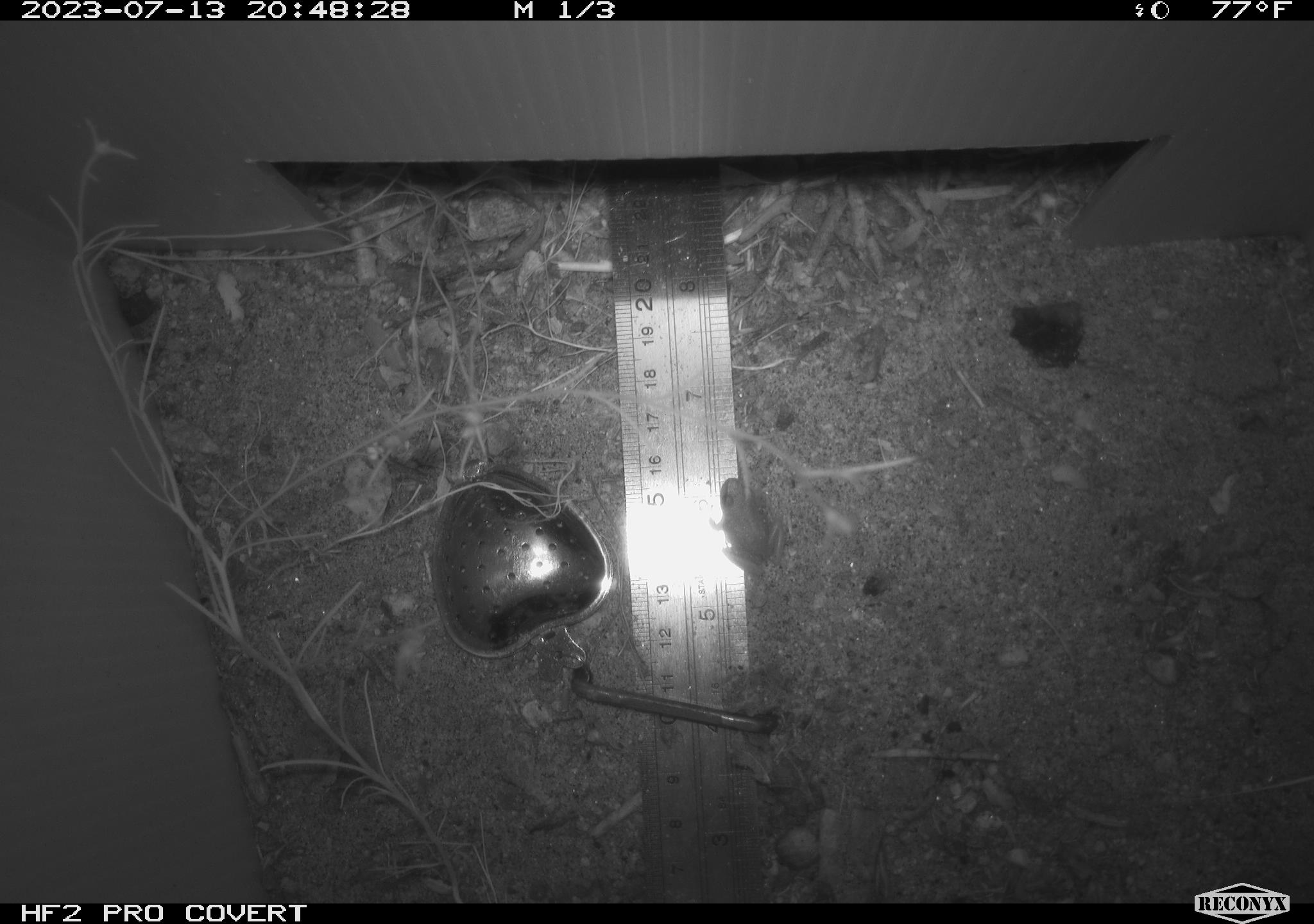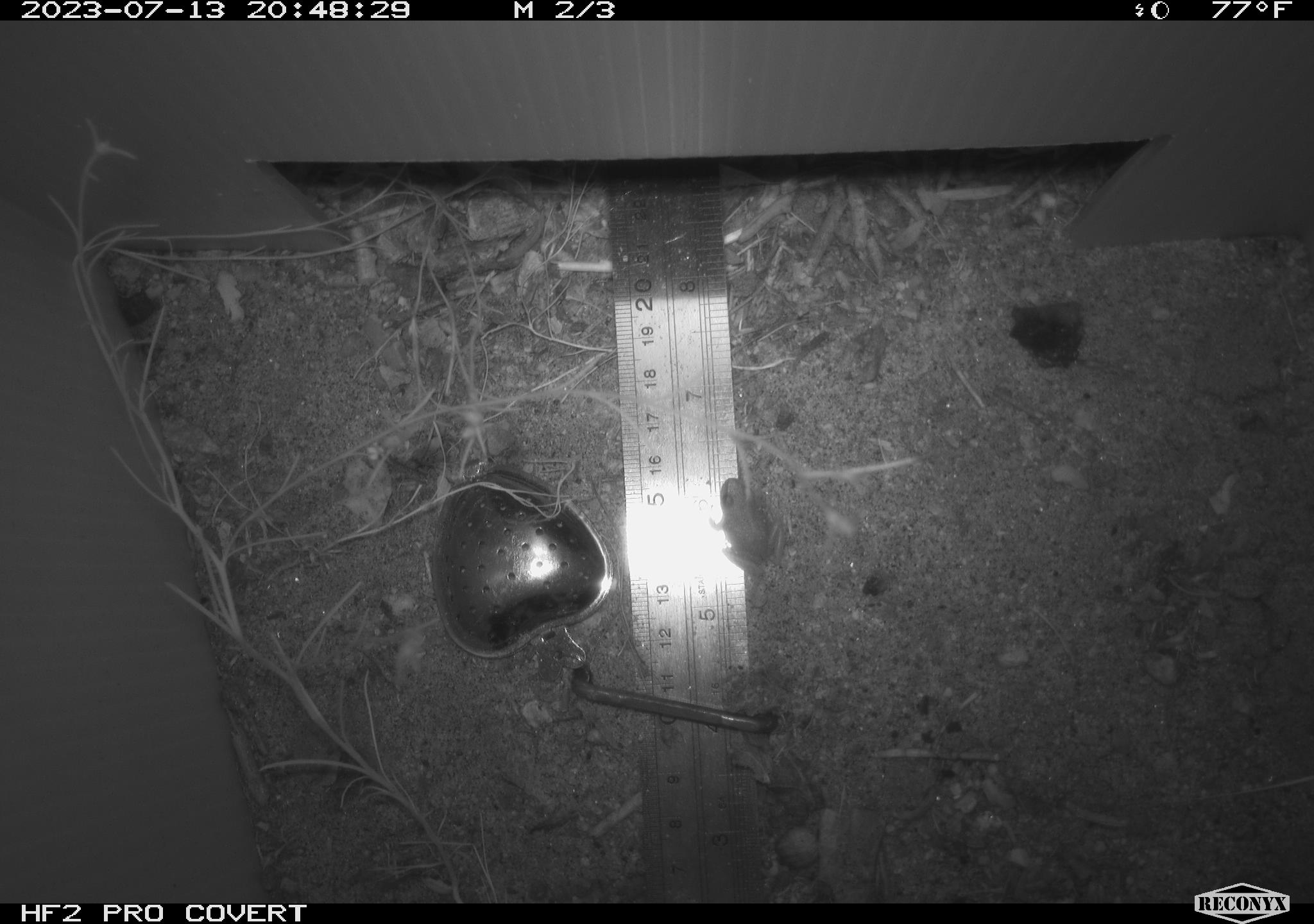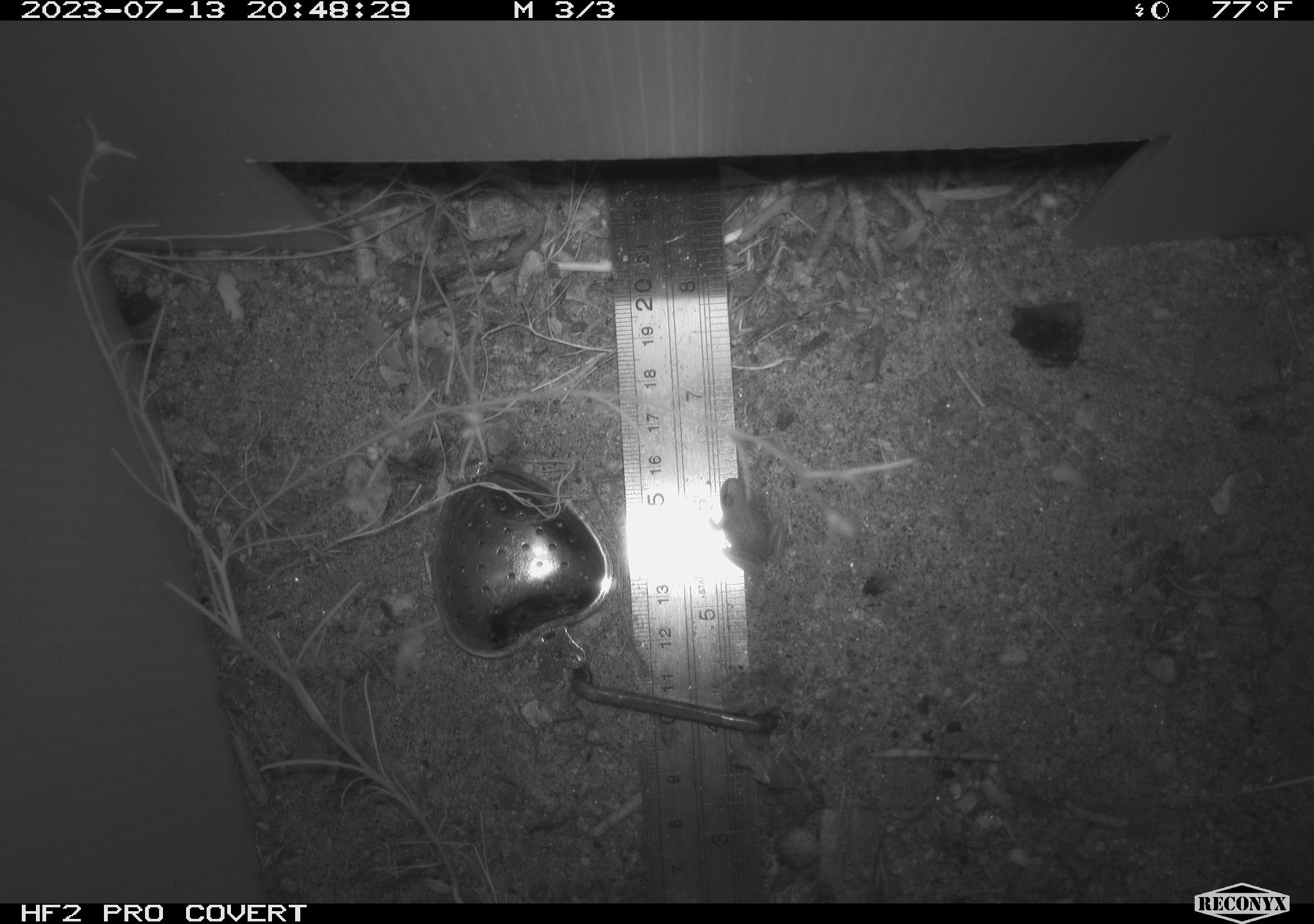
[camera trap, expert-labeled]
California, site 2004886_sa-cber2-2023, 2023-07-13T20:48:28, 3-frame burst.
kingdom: Animalia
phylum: Chordata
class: Amphibia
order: Anura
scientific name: Anura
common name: frogs